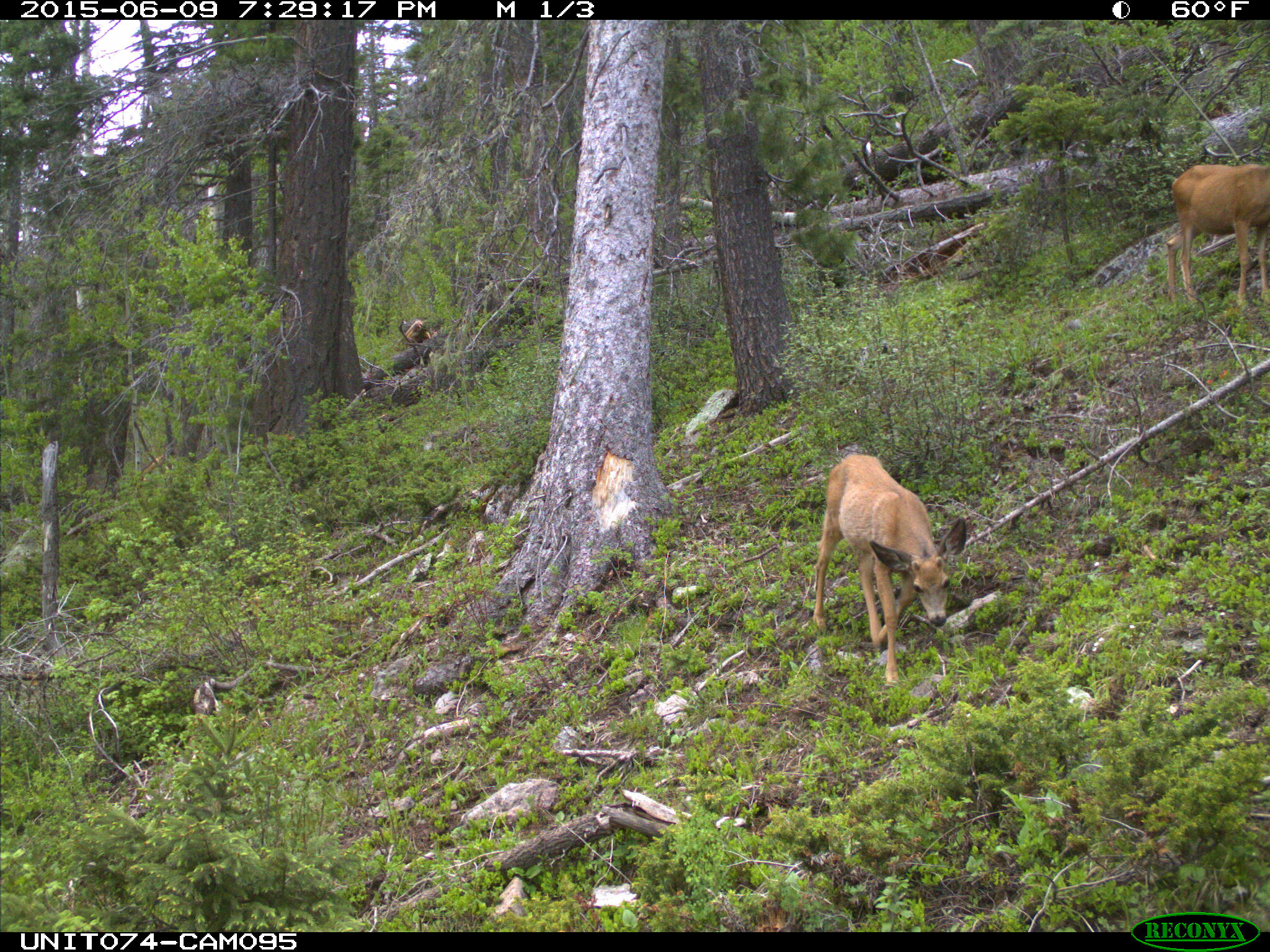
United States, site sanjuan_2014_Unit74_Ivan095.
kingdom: Animalia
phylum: Chordata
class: Mammalia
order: Artiodactyla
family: Cervidae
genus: Odocoileus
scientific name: Odocoileus hemionus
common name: mule deer